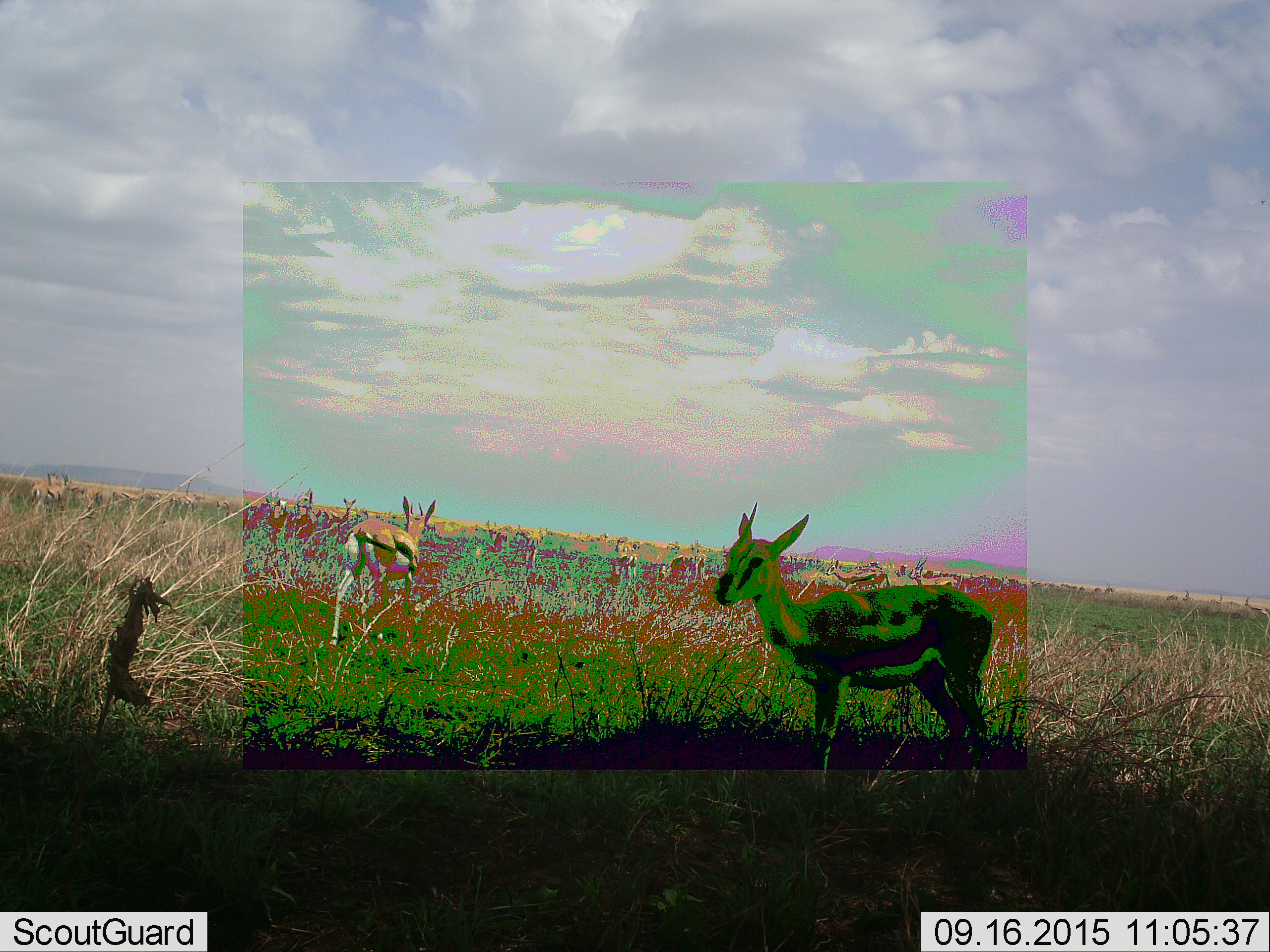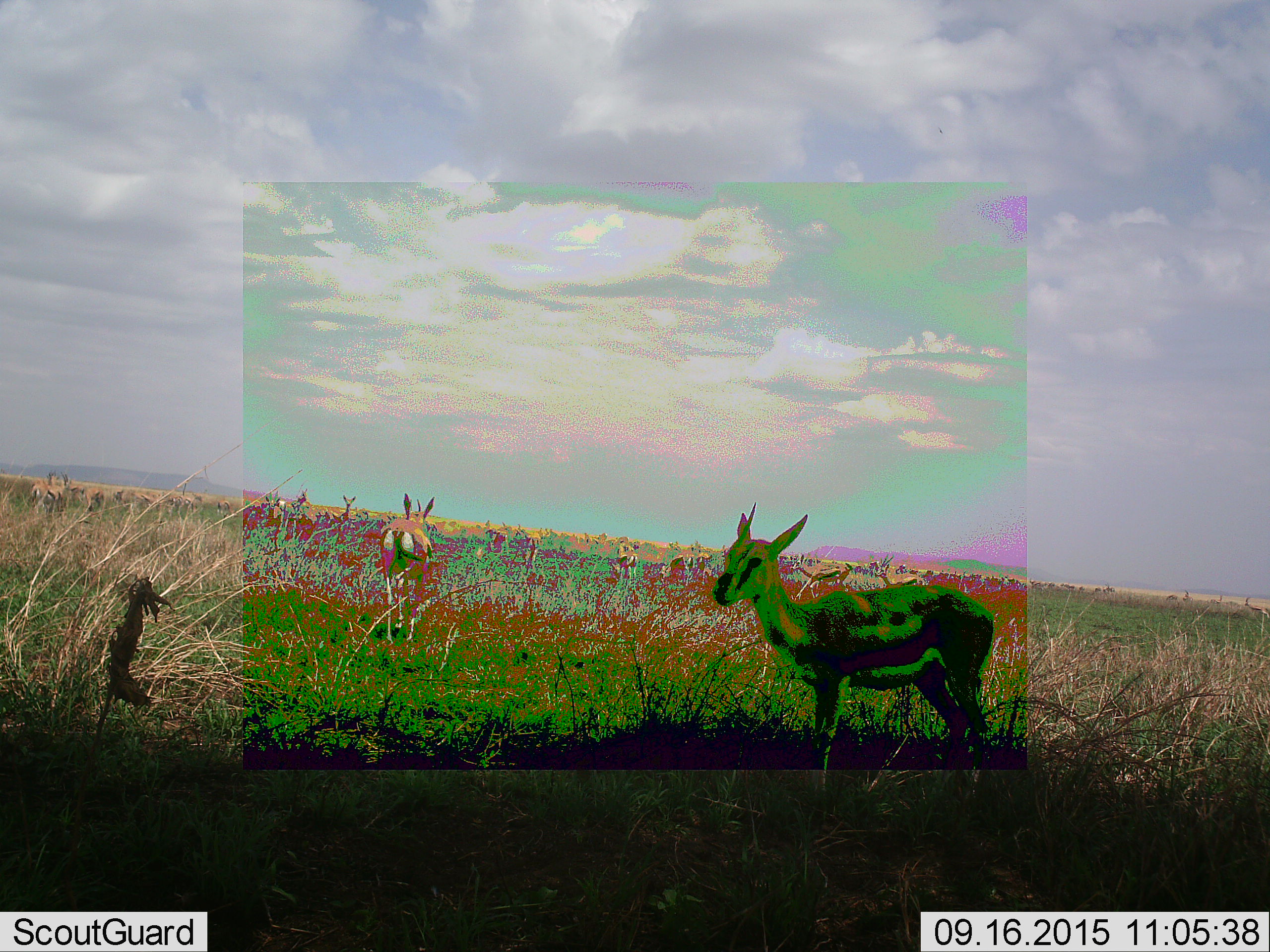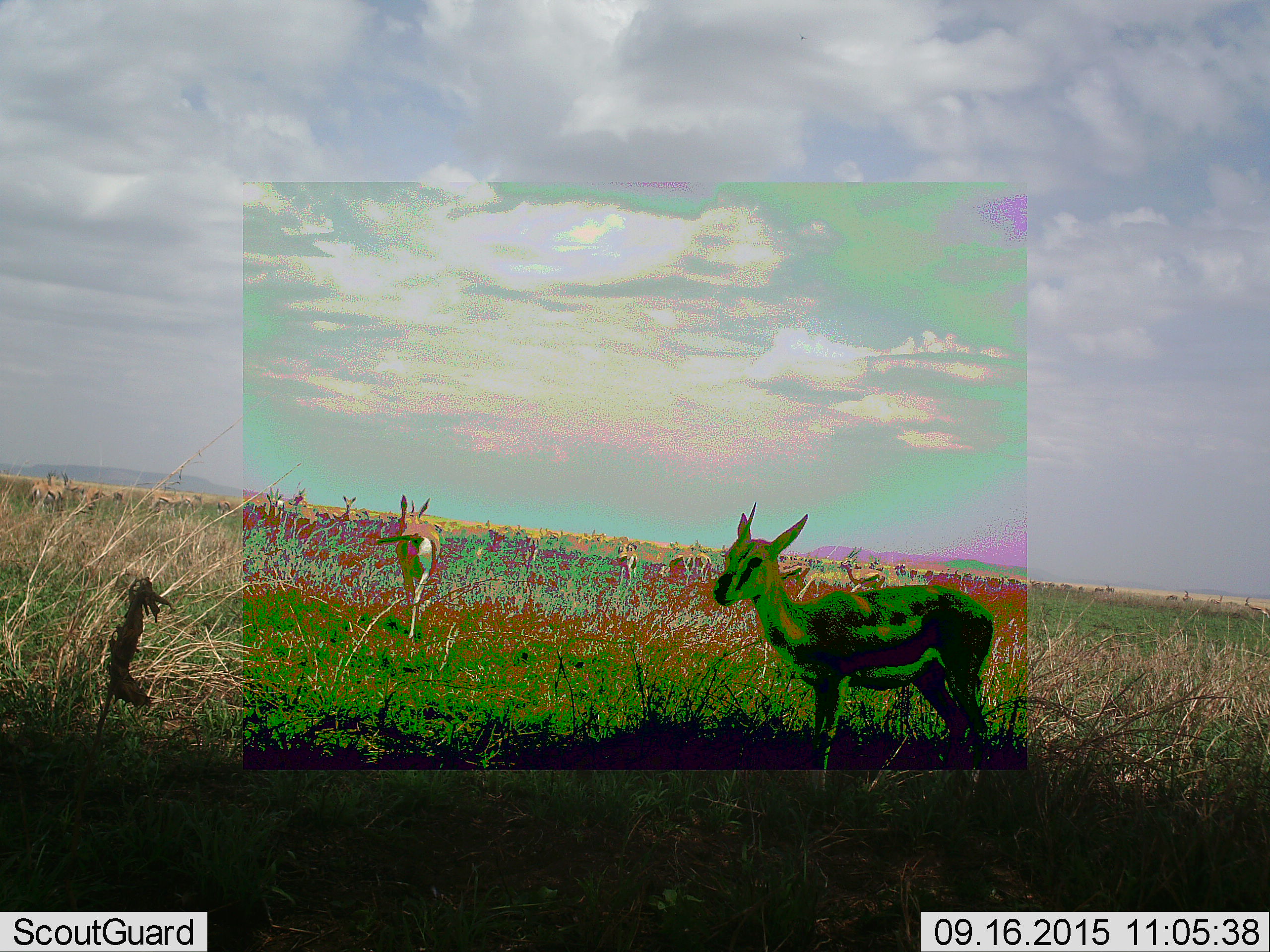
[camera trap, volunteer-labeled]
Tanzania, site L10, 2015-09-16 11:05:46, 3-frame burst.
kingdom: Animalia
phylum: Chordata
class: Mammalia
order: Artiodactyla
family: Bovidae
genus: Eudorcas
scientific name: Eudorcas thomsonii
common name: thomson's gazelle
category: gazellethomsons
Gazellethomsons (thomson's gazelle) (Eudorcas thomsonii), count 11-50. Behavior (volunteer vote fractions): standing 90%, resting 0%, moving 50%, interacting 0%. Young present (vote fraction): 20%. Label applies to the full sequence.